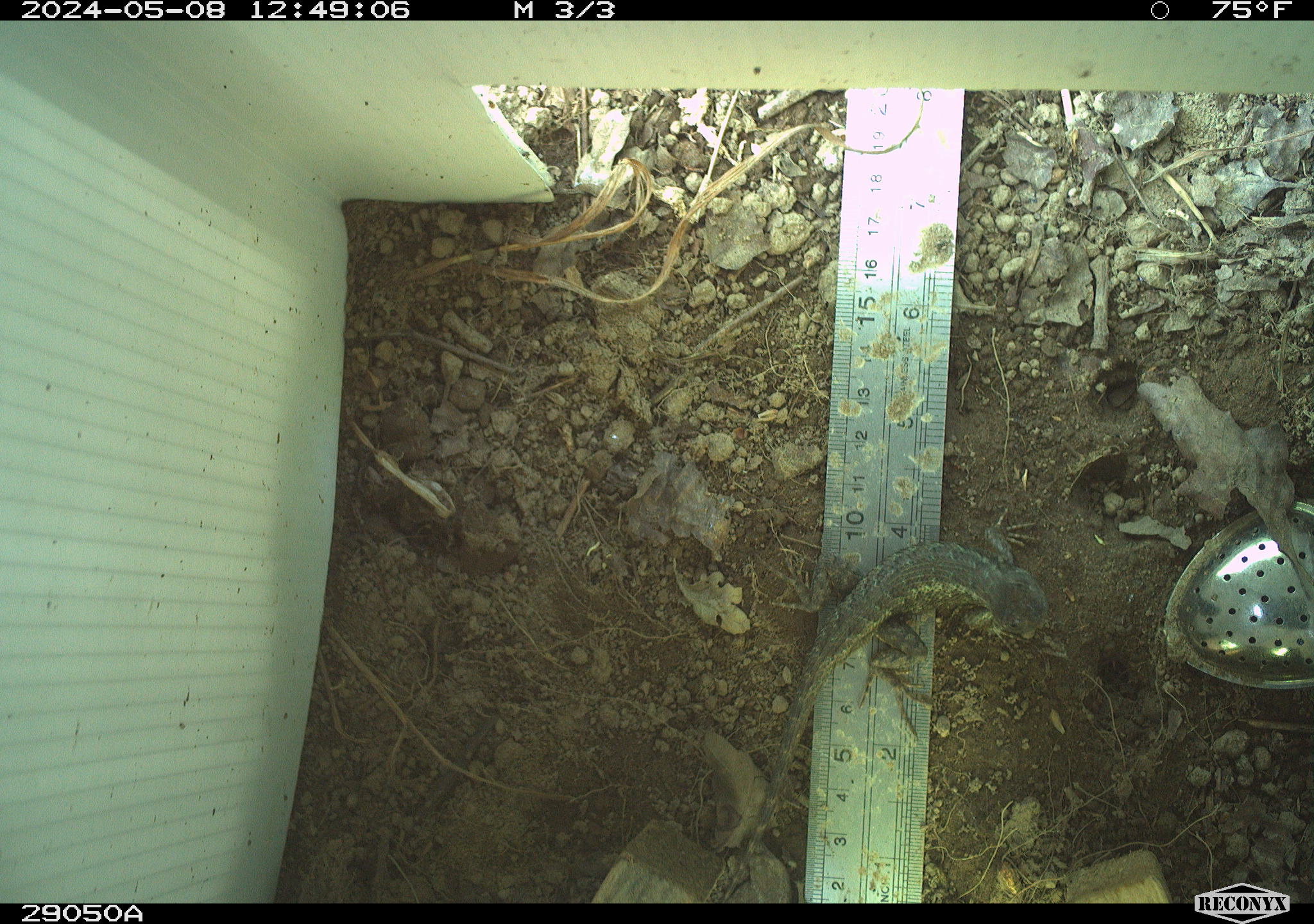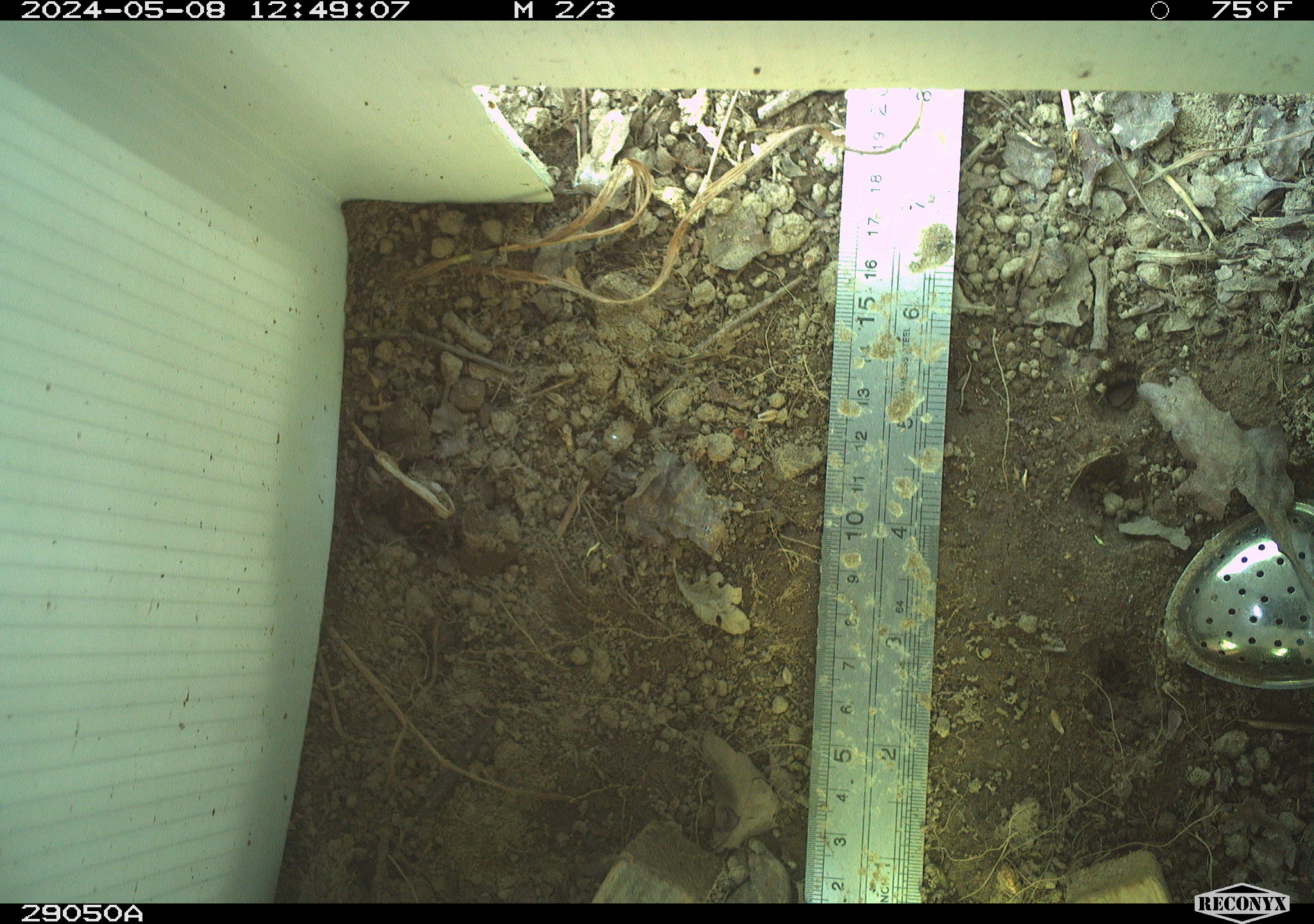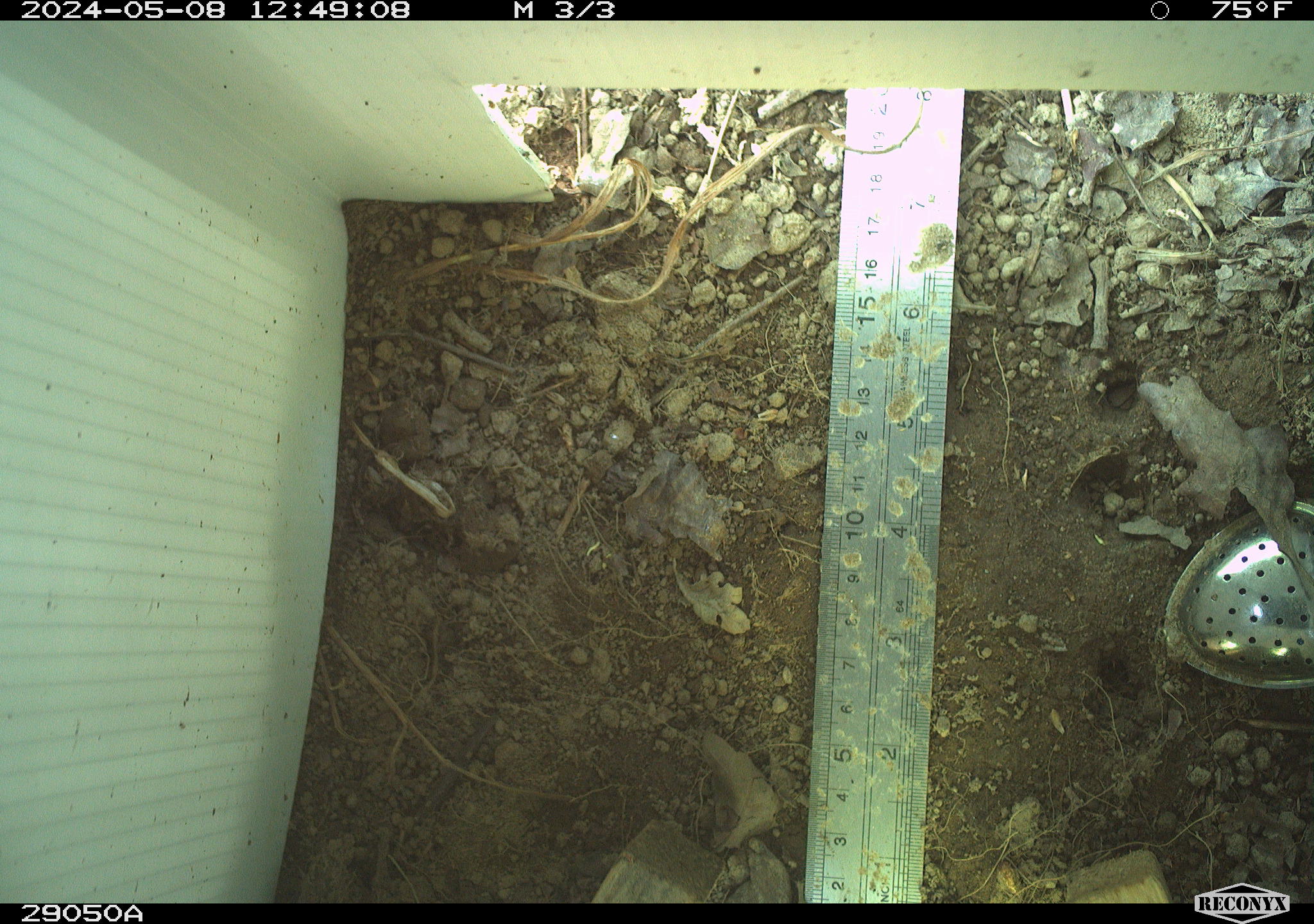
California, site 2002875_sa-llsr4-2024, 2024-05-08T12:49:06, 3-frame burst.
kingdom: Animalia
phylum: Chordata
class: Reptilia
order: Squamata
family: Phrynosomatidae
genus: Sceloporus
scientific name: Sceloporus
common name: spiny lizards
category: sceloporus species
Sceloporus species (spiny lizards) (Sceloporus).